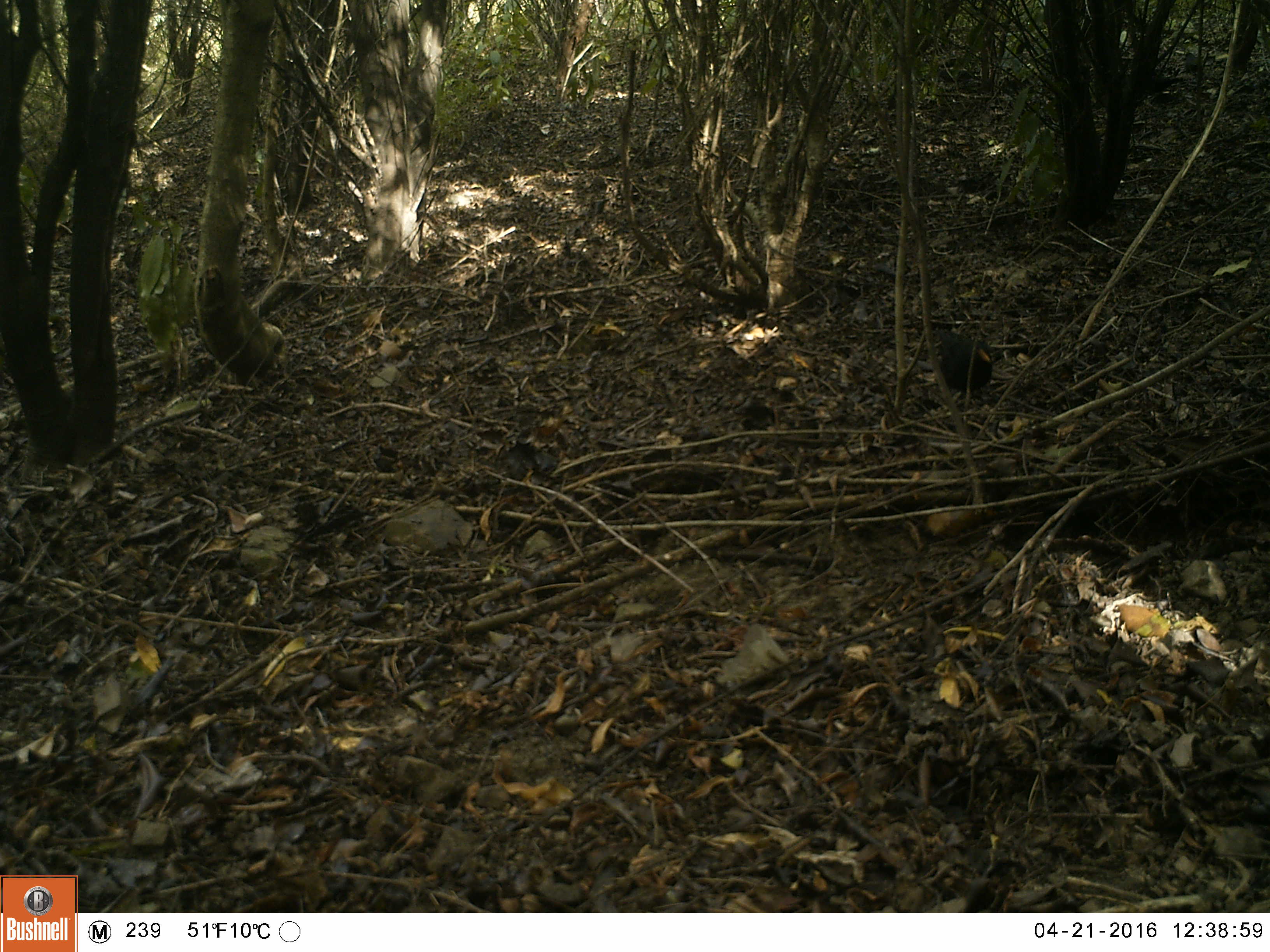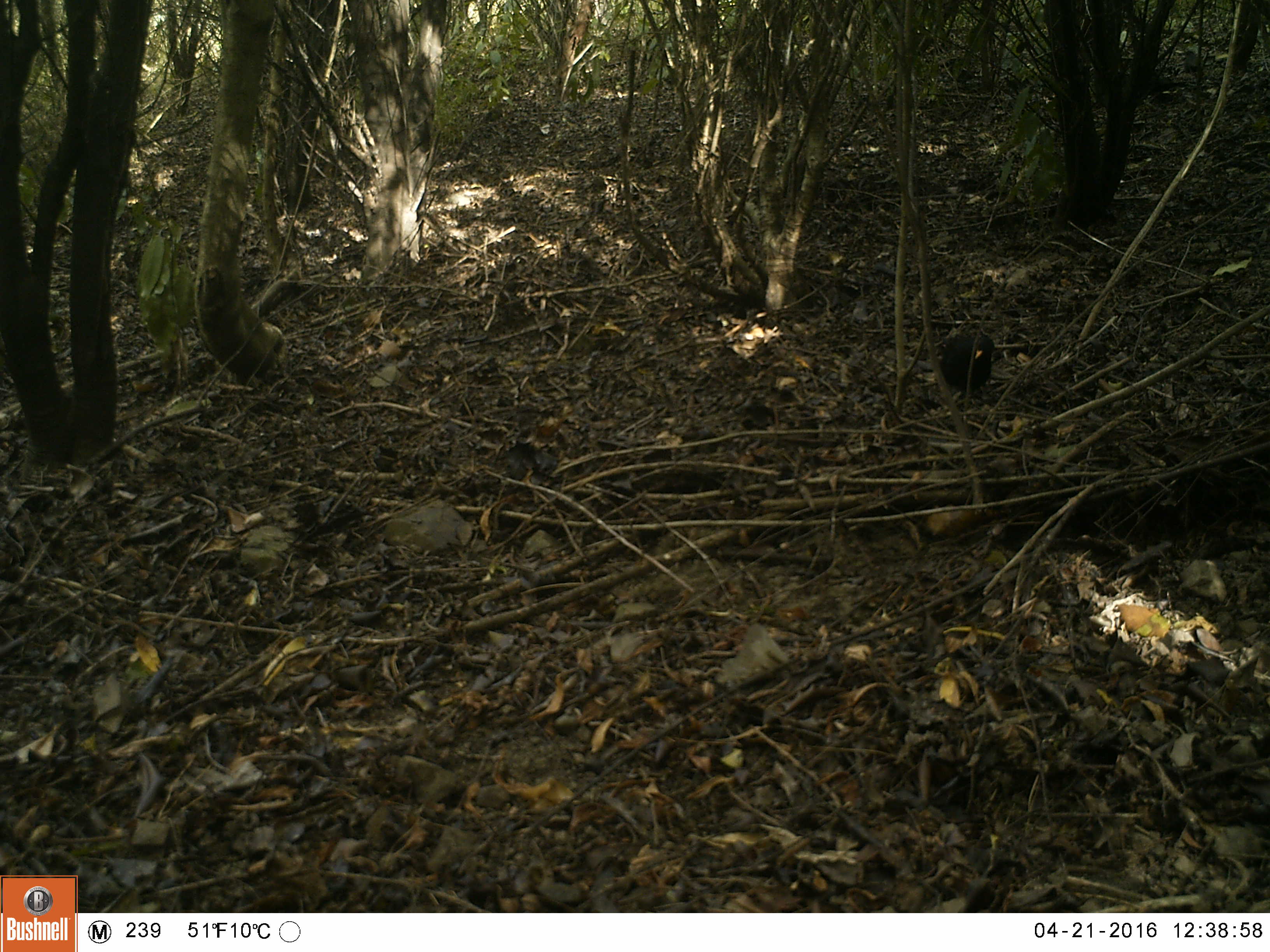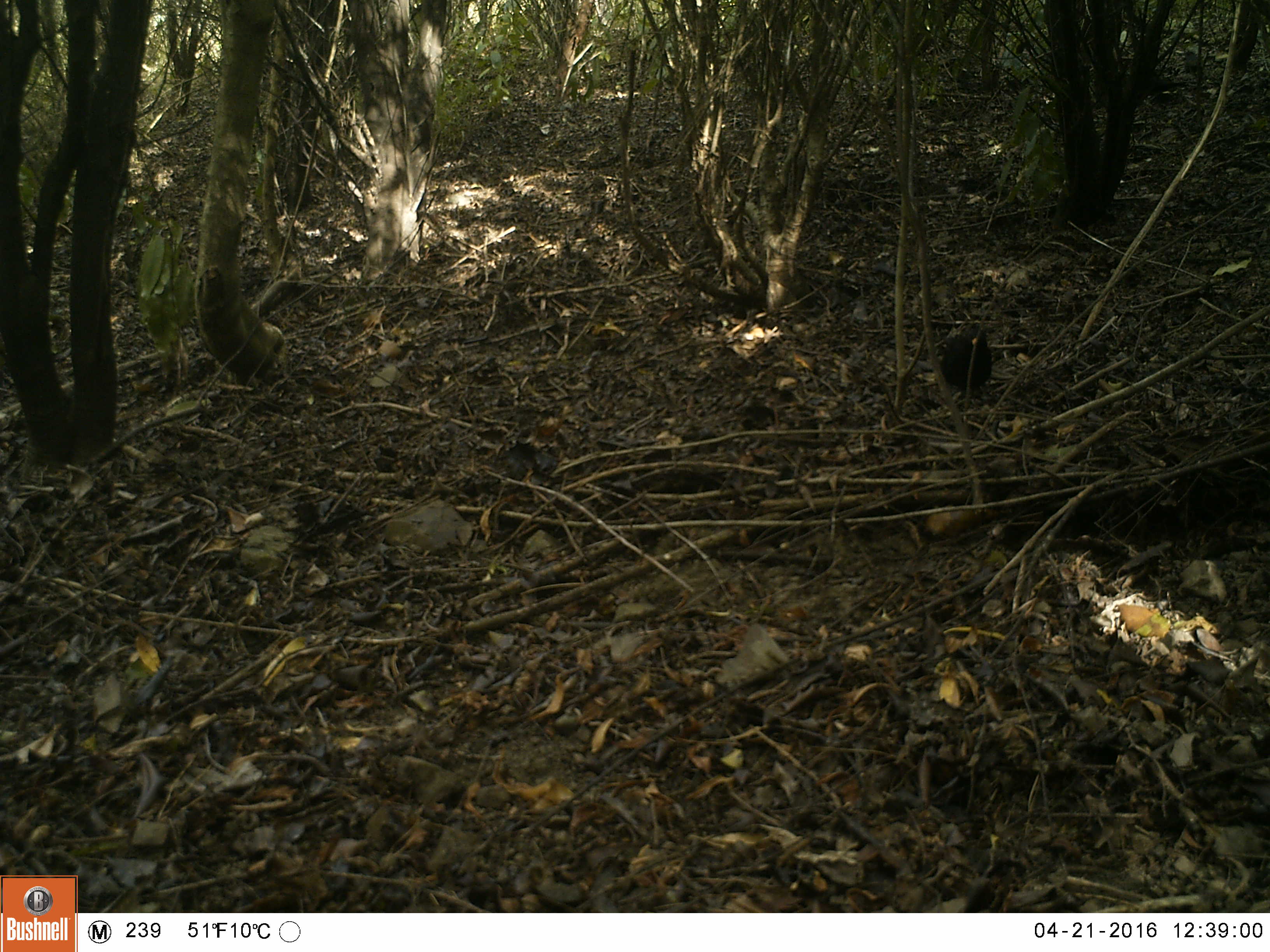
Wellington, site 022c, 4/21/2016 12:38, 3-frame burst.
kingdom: Animalia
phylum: Chordata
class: Aves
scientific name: Aves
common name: bird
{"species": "bird (Aves)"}